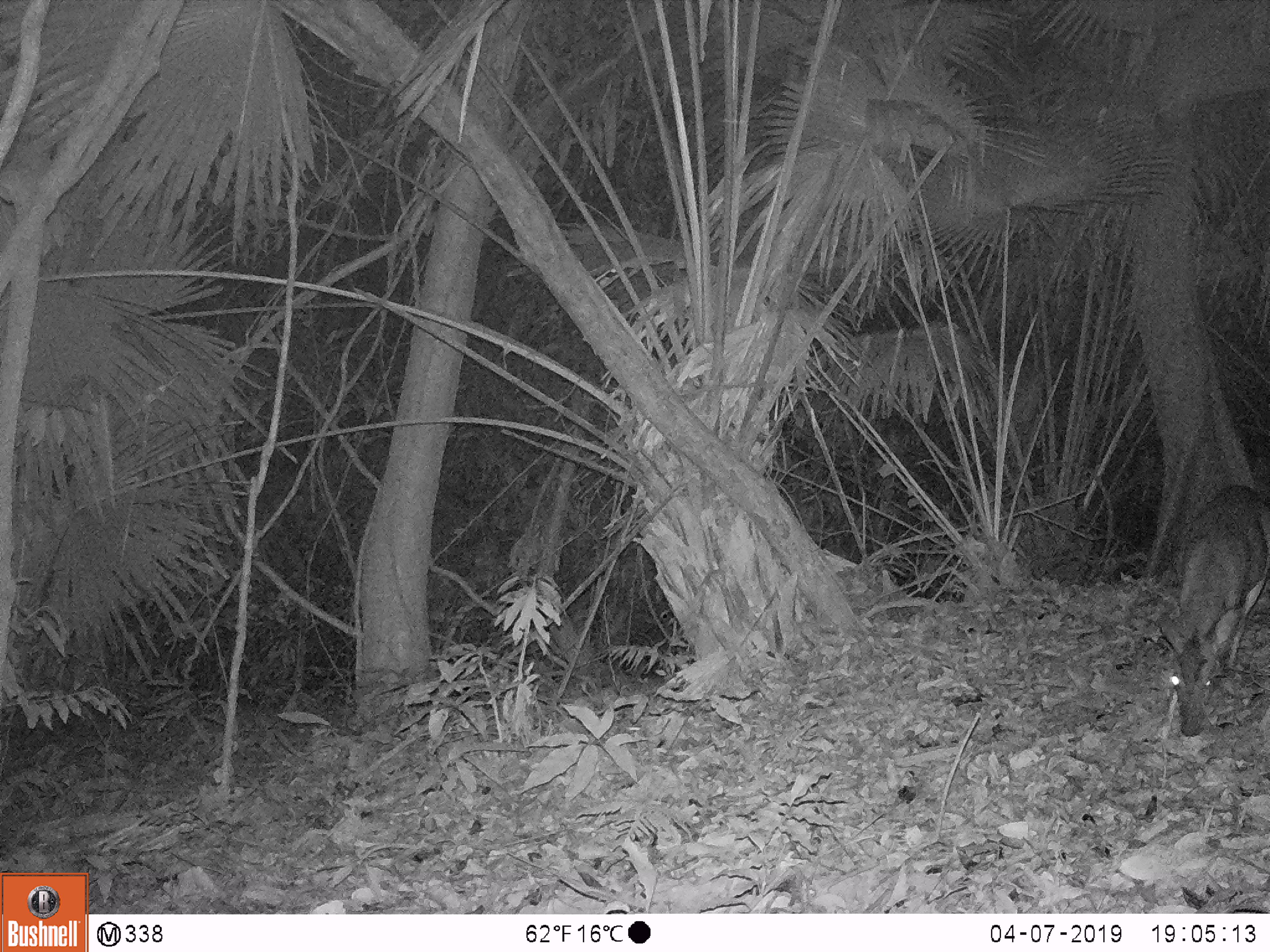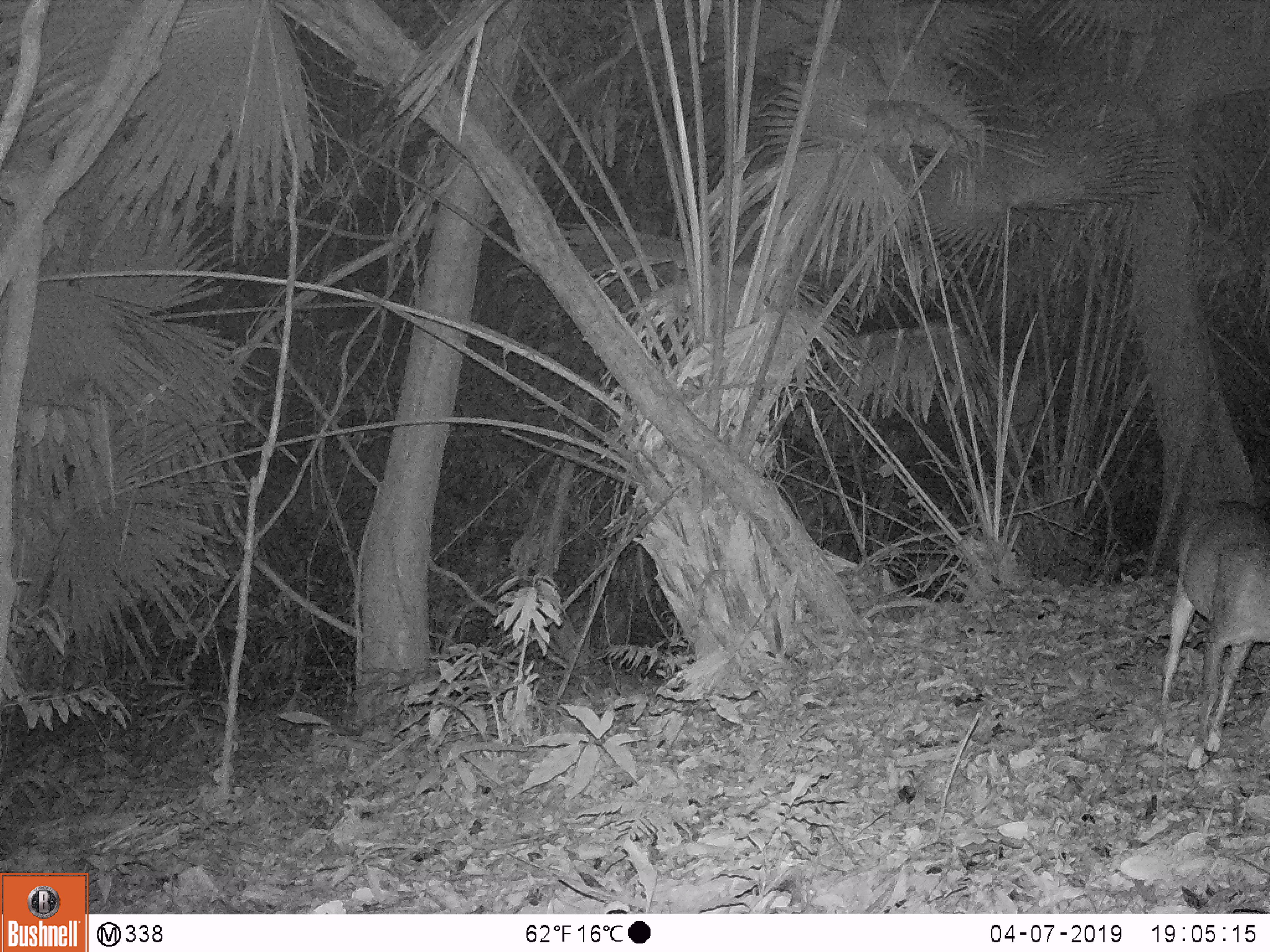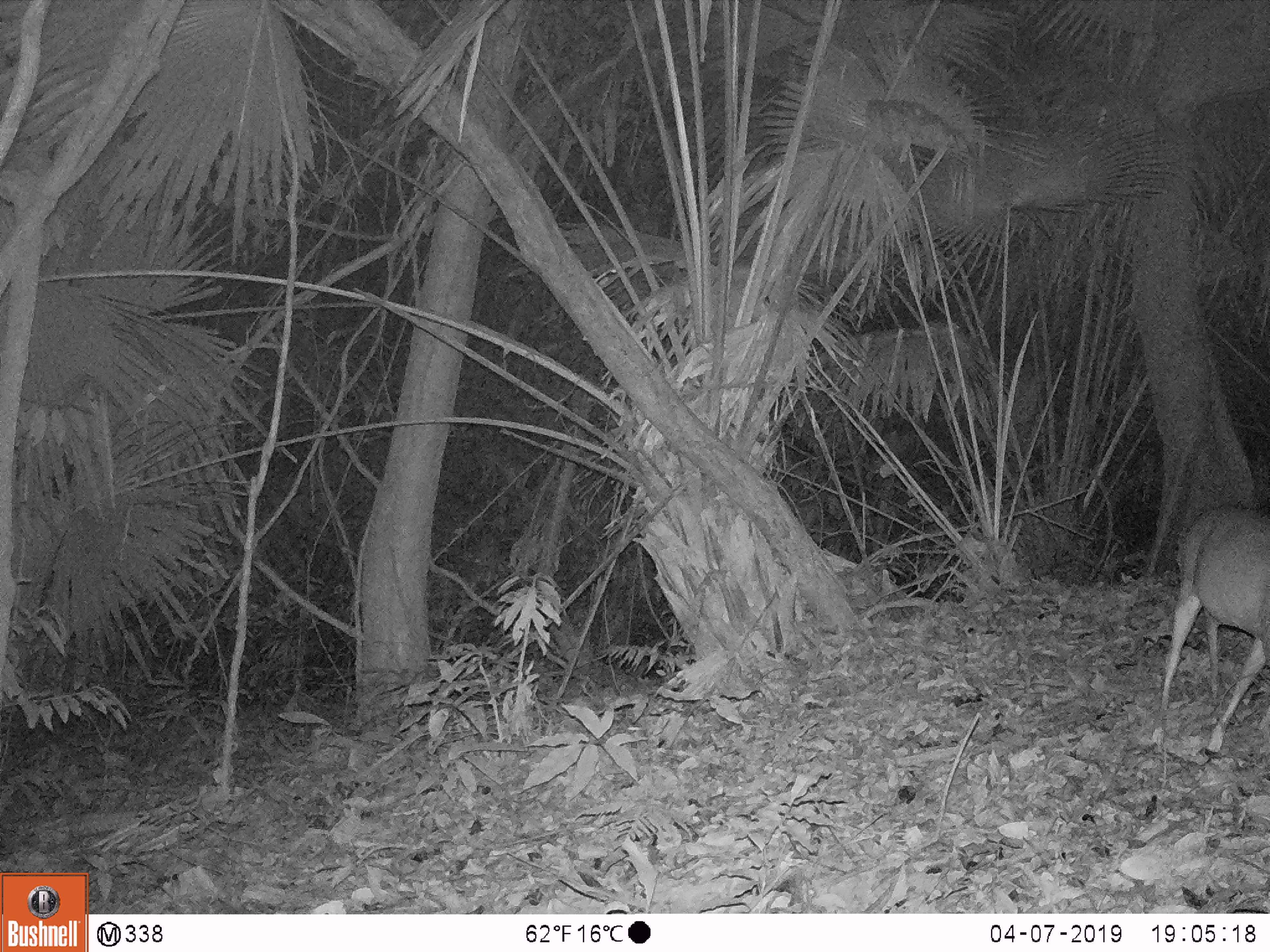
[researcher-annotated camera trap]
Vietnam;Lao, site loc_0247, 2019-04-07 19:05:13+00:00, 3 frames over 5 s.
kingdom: Animalia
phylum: Chordata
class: Mammalia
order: Artiodactyla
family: Cervidae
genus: Muntiacus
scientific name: Muntiacus vuquangensis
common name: large-antlered muntjac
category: large antlered muntjac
Large antlered muntjac (large-antlered muntjac) (Muntiacus vuquangensis). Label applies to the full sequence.